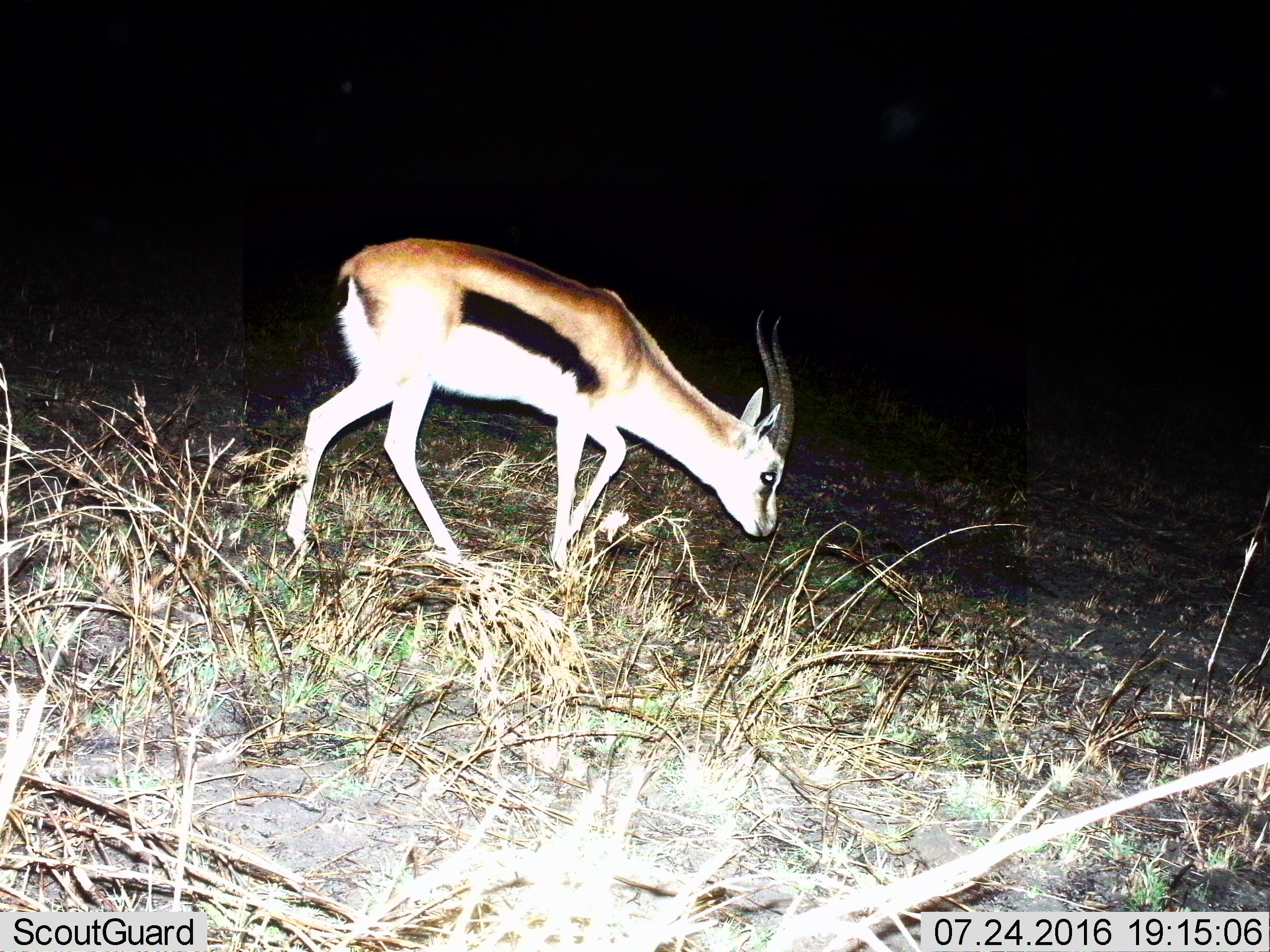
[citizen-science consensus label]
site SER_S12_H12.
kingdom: Animalia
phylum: Chordata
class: Mammalia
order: Artiodactyla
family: Bovidae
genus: Eudorcas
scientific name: Eudorcas thomsonii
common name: thomson's gazelle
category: gazellethomsons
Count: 1.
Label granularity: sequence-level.